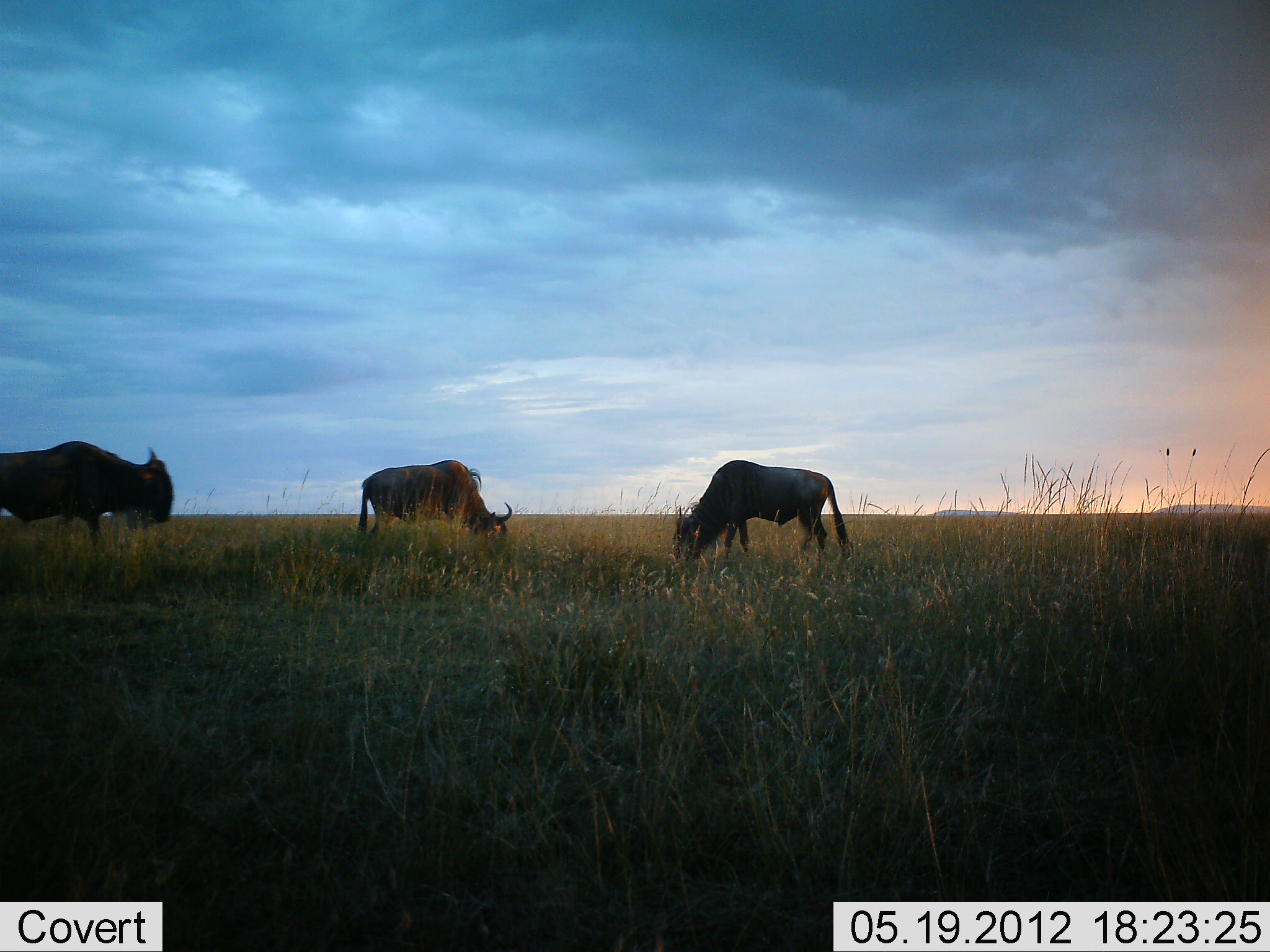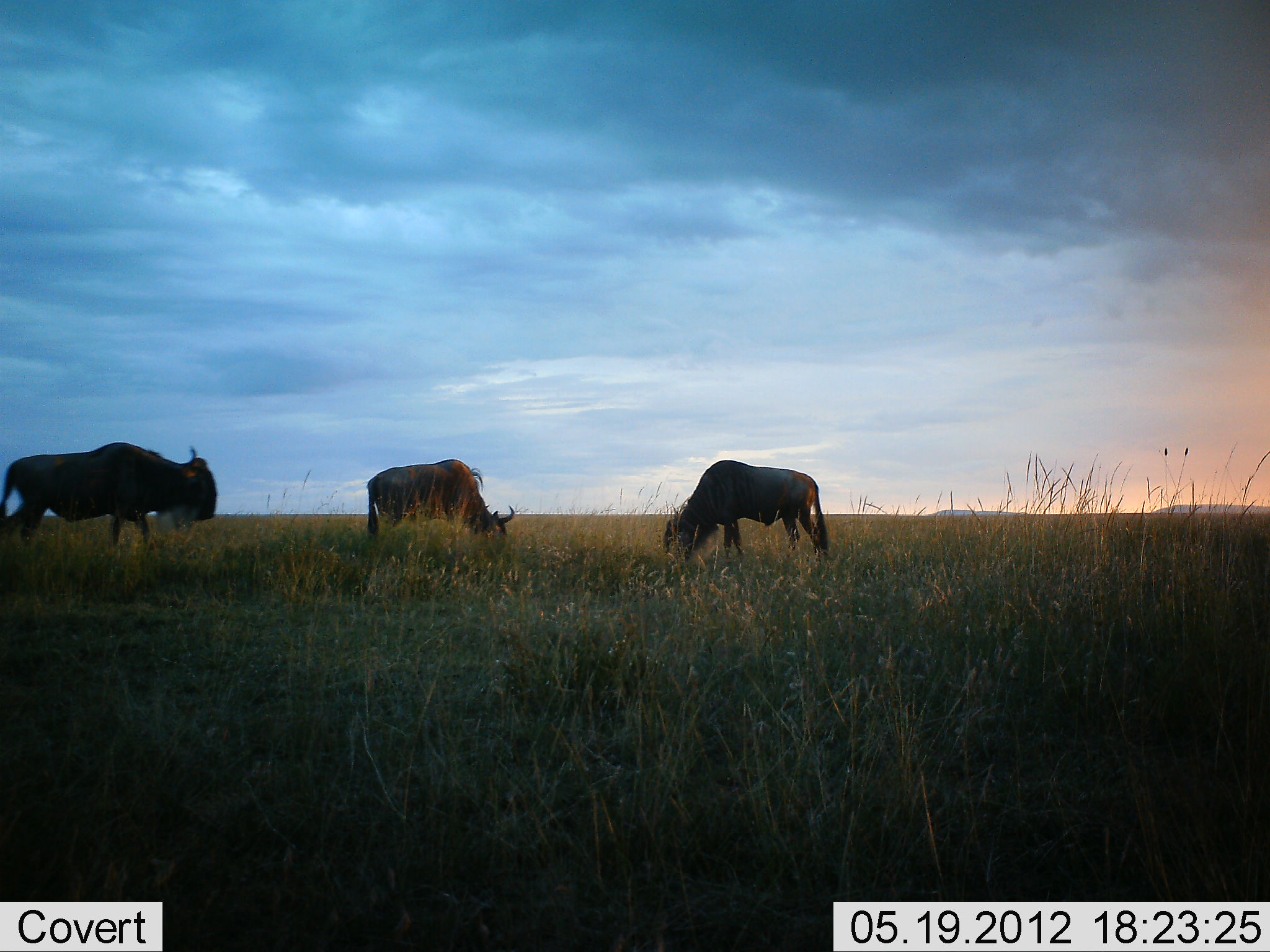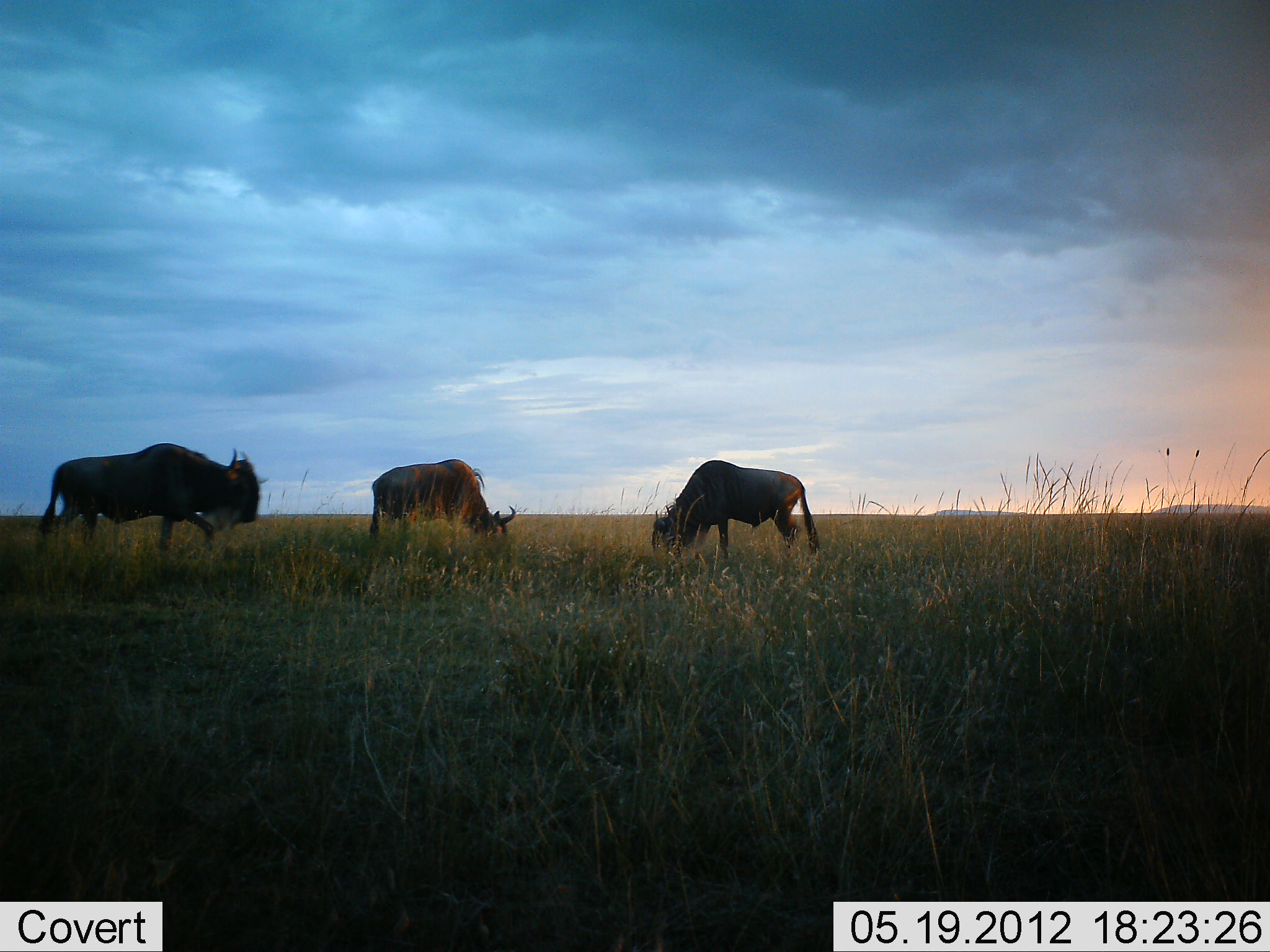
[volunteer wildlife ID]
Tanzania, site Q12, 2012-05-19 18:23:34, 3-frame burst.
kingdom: Animalia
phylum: Chordata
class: Mammalia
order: Artiodactyla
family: Bovidae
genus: Connochaetes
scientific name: Connochaetes taurinus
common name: blue wildebeest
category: wildebeest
Wildebeest (blue wildebeest) (Connochaetes taurinus), count 3. Behavior (volunteer vote fractions): standing 20%, resting 0%, moving 60%, interacting 0%. Young present (vote fraction): 0%. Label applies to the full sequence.